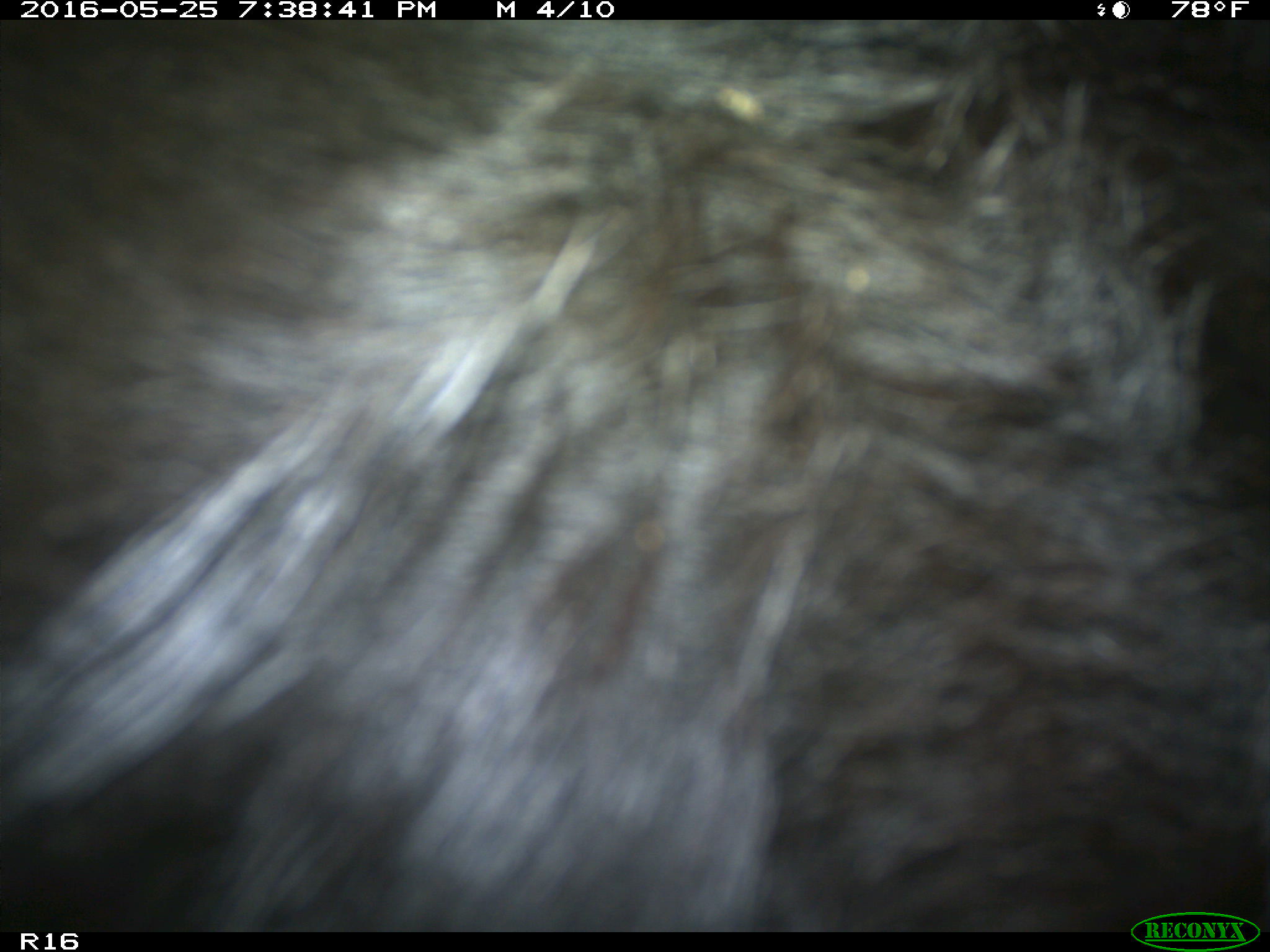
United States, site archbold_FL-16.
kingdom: Animalia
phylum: Chordata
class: Mammalia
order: Artiodactyla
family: Bovidae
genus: Bos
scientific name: Bos taurus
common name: domestic cow